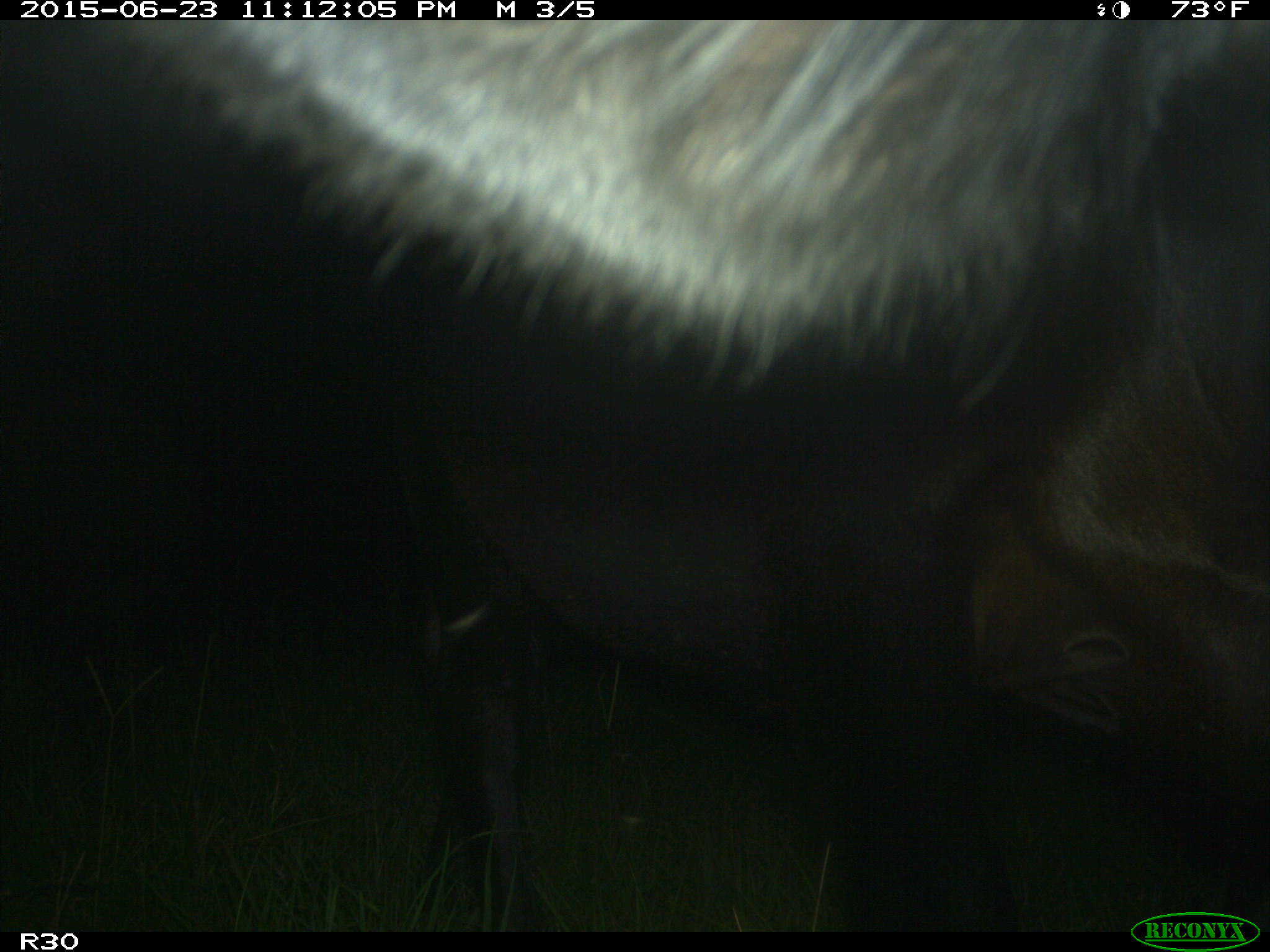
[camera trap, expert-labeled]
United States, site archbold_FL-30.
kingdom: Animalia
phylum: Chordata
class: Mammalia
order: Artiodactyla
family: Bovidae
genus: Bos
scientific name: Bos taurus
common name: domestic cow